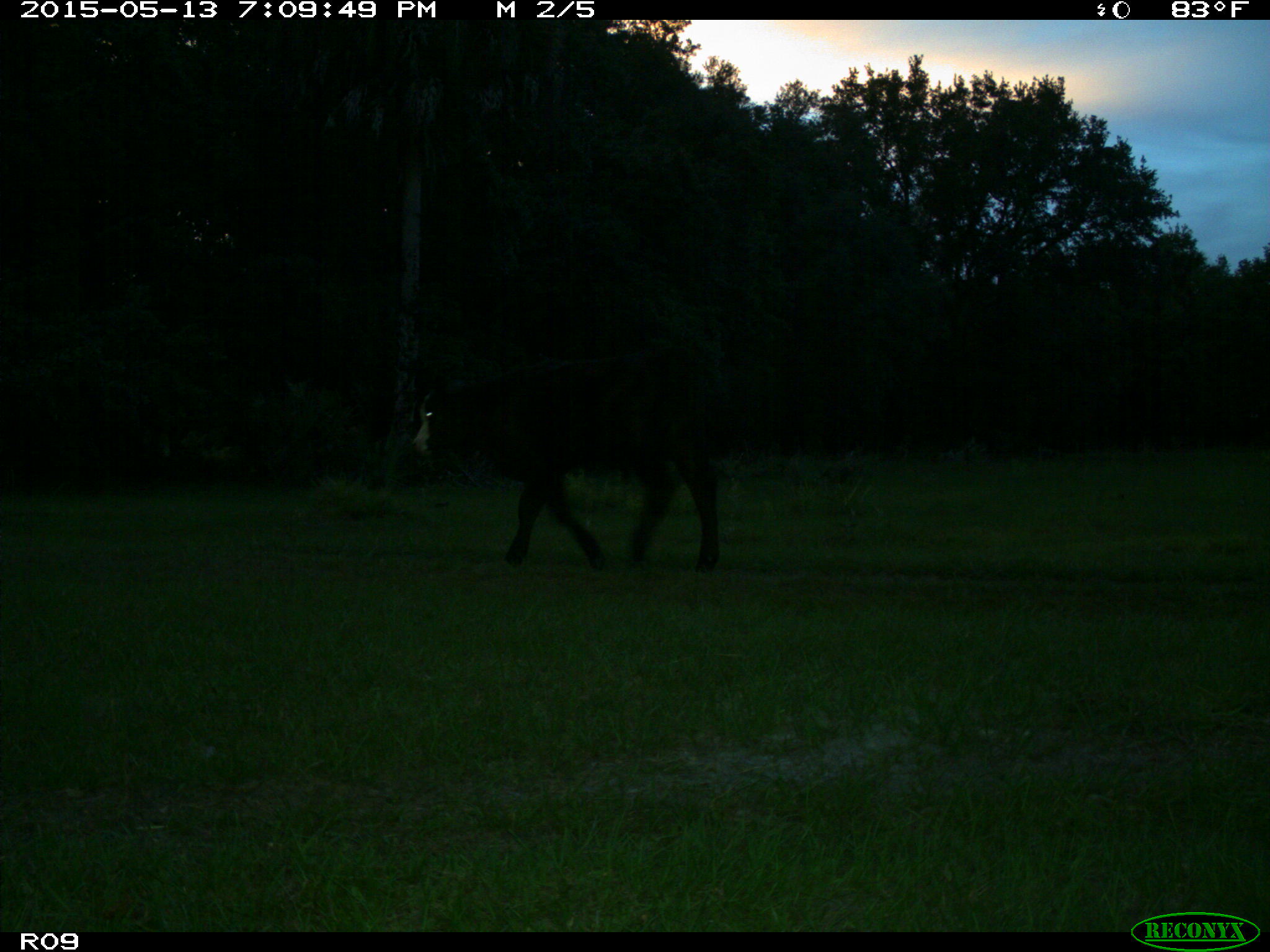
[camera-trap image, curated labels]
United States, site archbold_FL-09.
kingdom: Animalia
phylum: Chordata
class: Mammalia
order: Artiodactyla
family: Bovidae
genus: Bos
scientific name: Bos taurus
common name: domestic cow